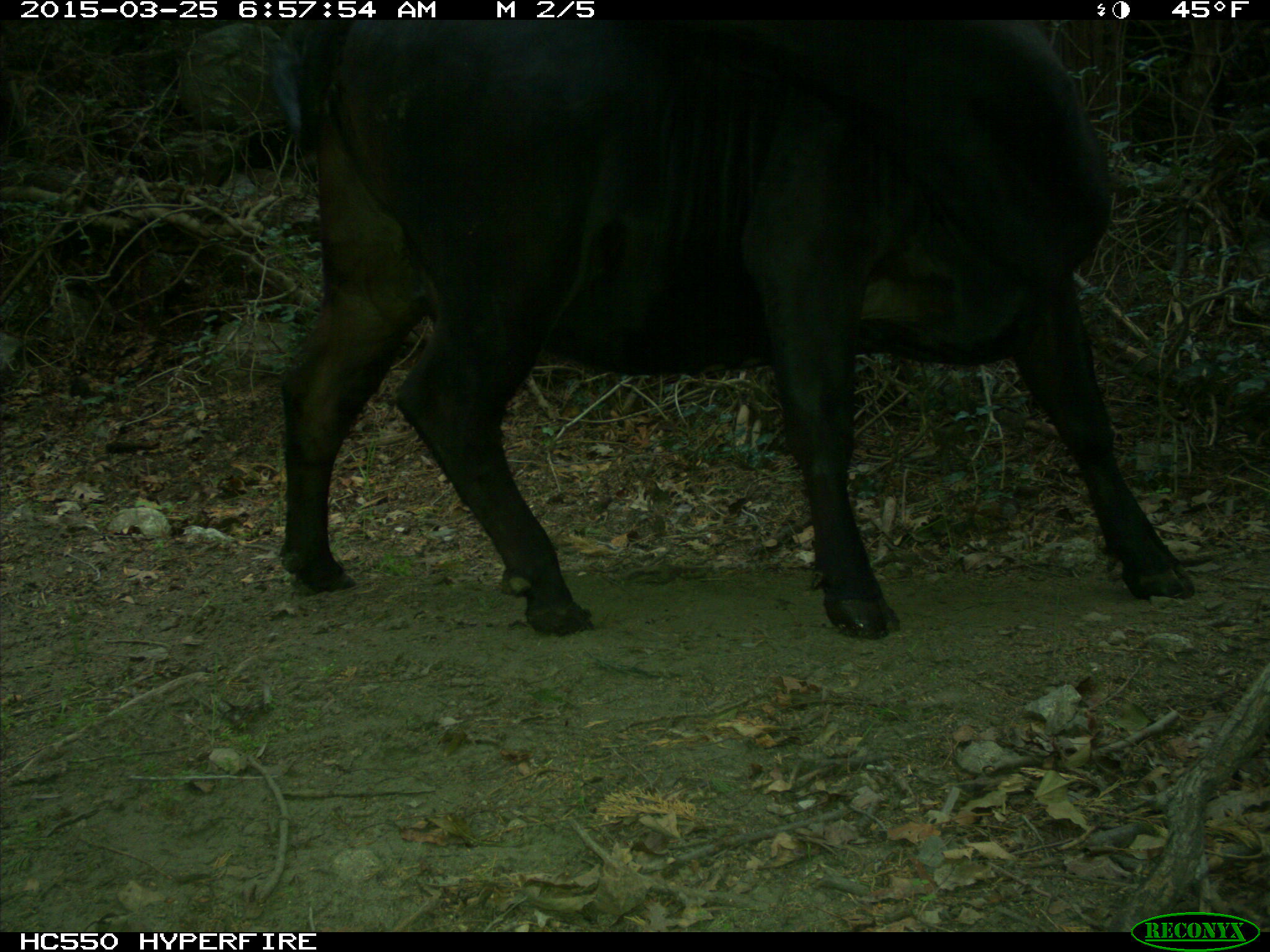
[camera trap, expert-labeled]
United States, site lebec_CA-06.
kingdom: Animalia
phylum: Chordata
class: Mammalia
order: Artiodactyla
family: Bovidae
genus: Bos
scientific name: Bos taurus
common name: domestic cow